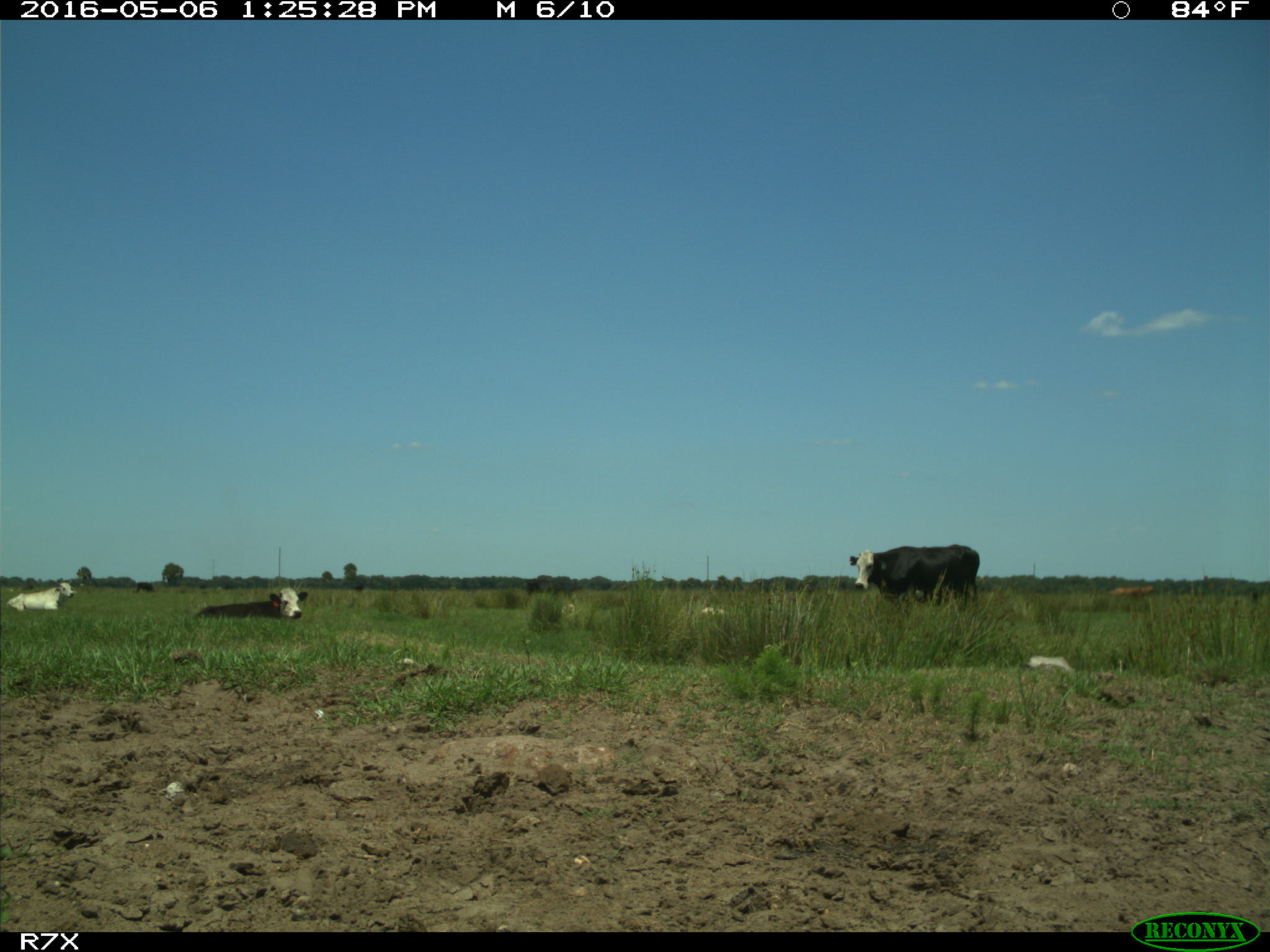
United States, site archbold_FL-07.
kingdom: Animalia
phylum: Chordata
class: Mammalia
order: Artiodactyla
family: Bovidae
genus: Bos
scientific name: Bos taurus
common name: domestic cow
Bos taurus (domestic cow).